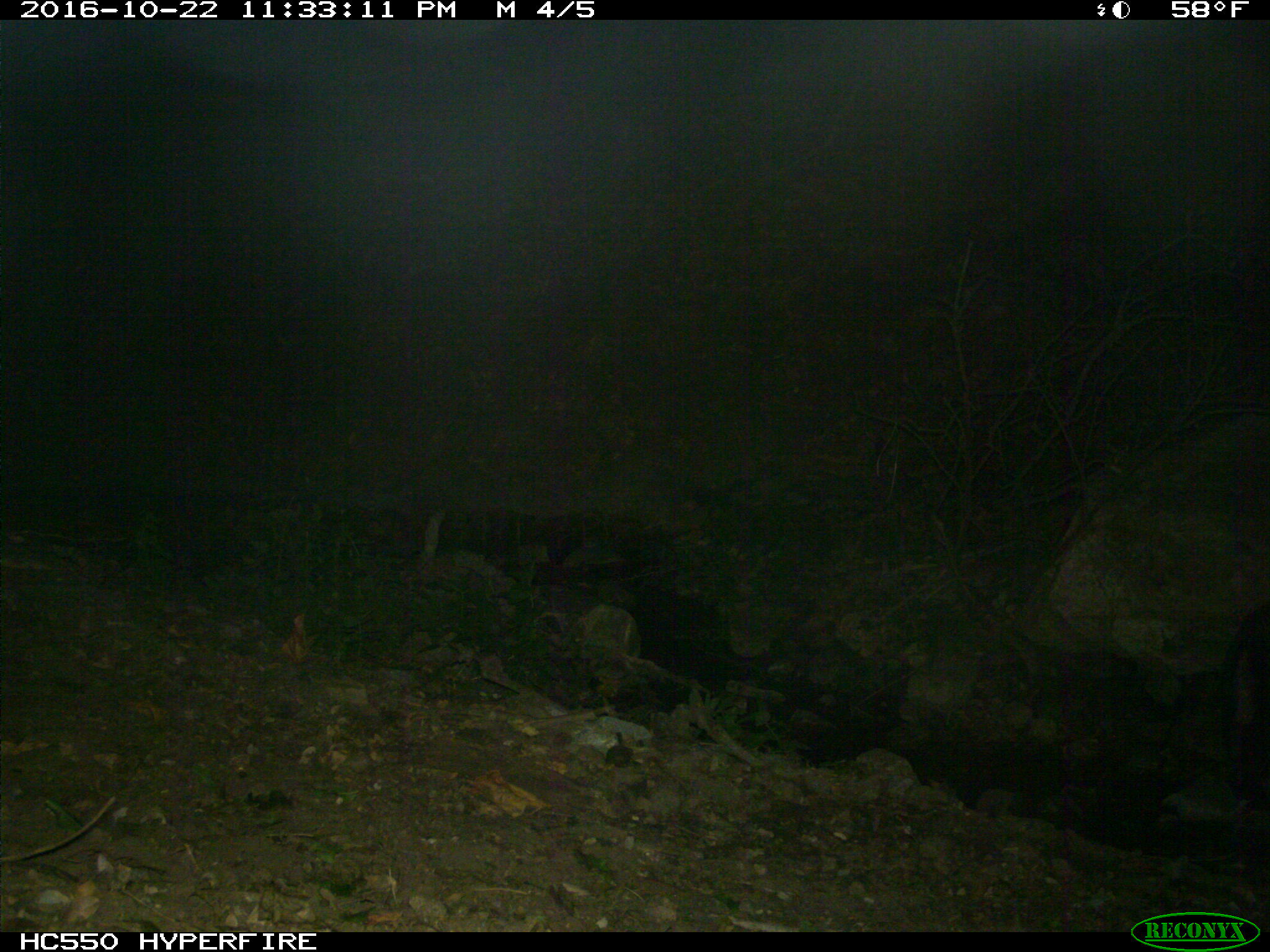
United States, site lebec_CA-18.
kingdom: Animalia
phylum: Chordata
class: Mammalia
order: Artiodactyla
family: Suidae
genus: Sus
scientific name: Sus scrofa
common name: wild boar